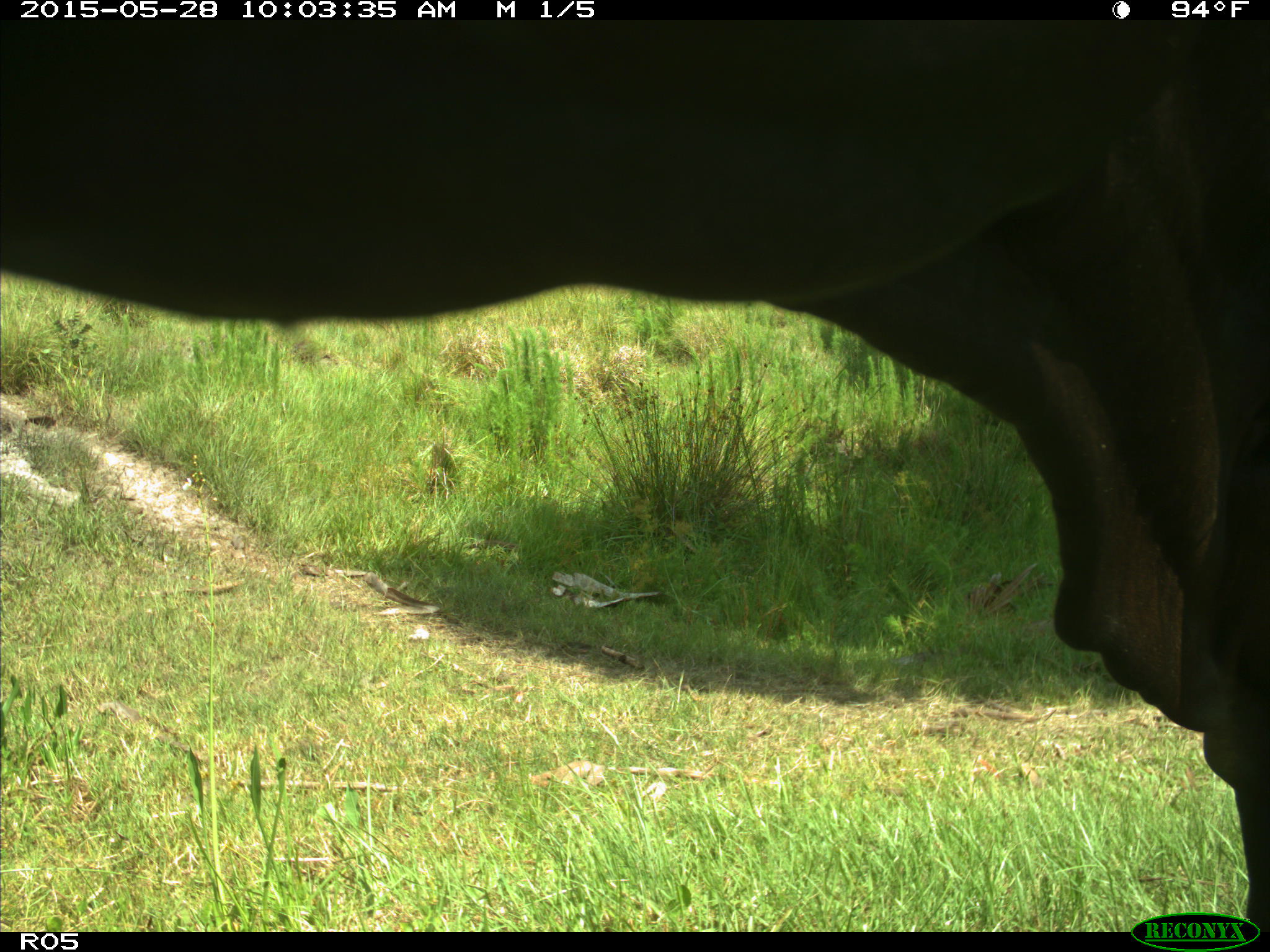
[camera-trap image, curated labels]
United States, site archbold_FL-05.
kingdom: Animalia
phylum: Chordata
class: Mammalia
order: Artiodactyla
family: Bovidae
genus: Bos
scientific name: Bos taurus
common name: domestic cow